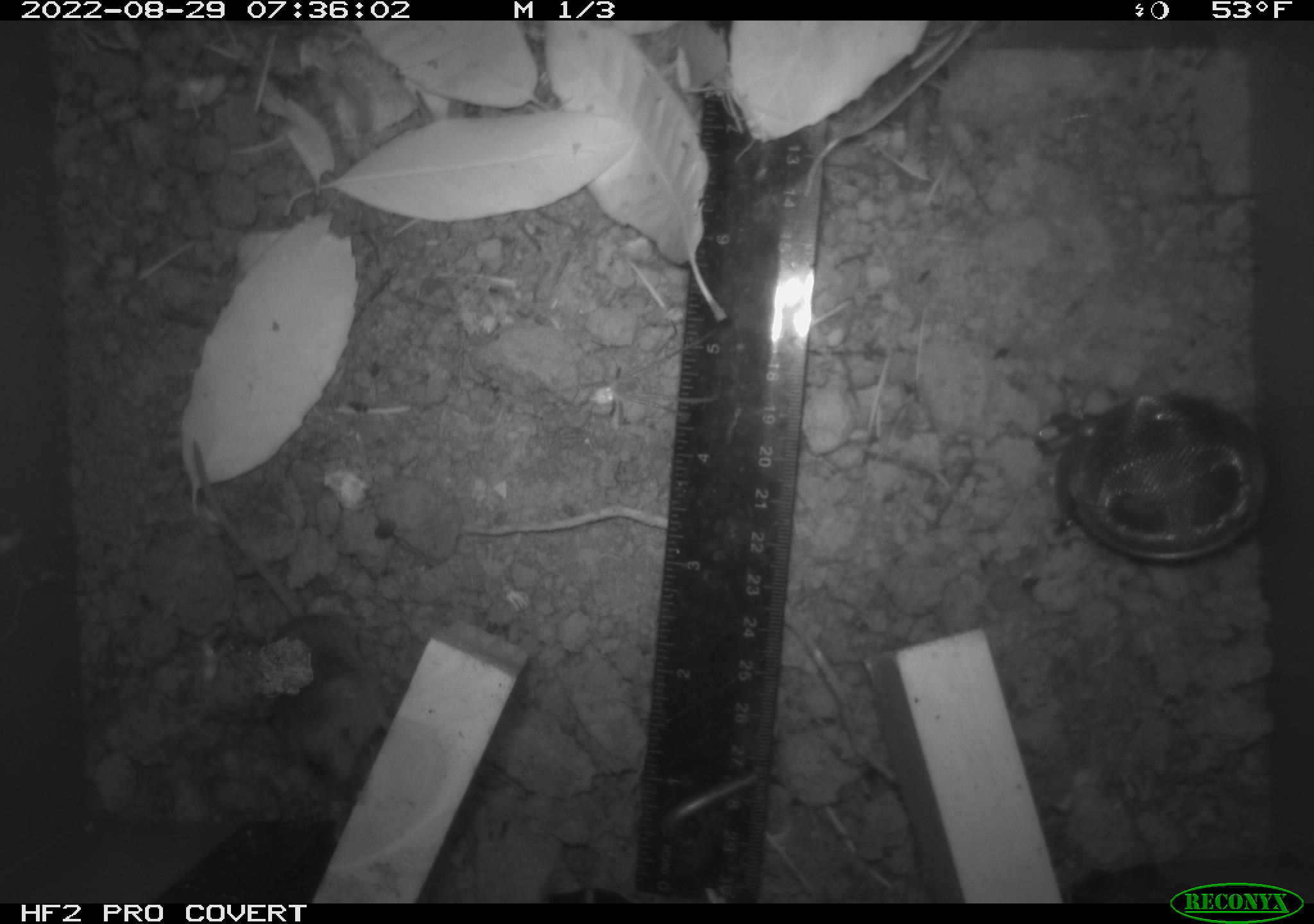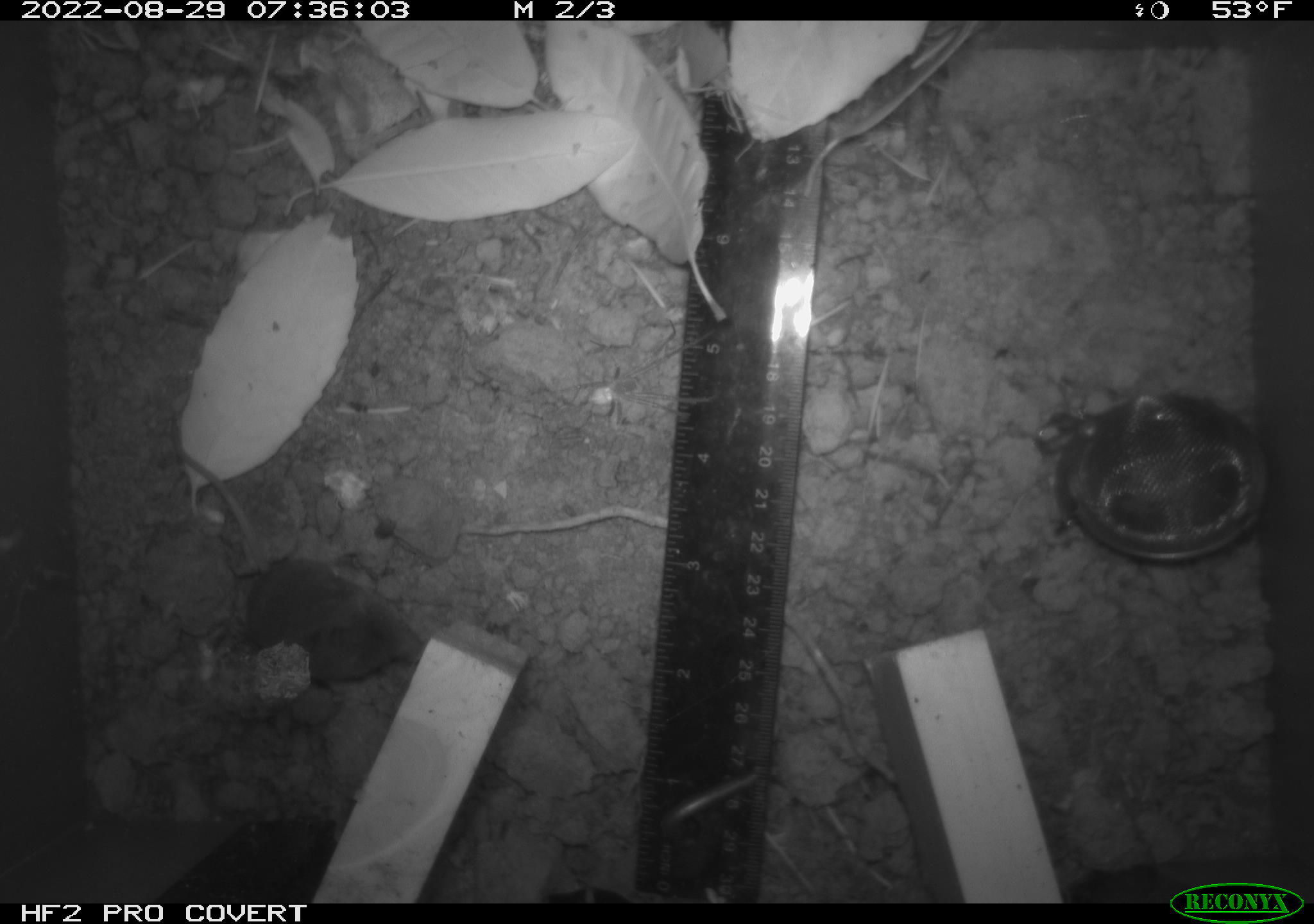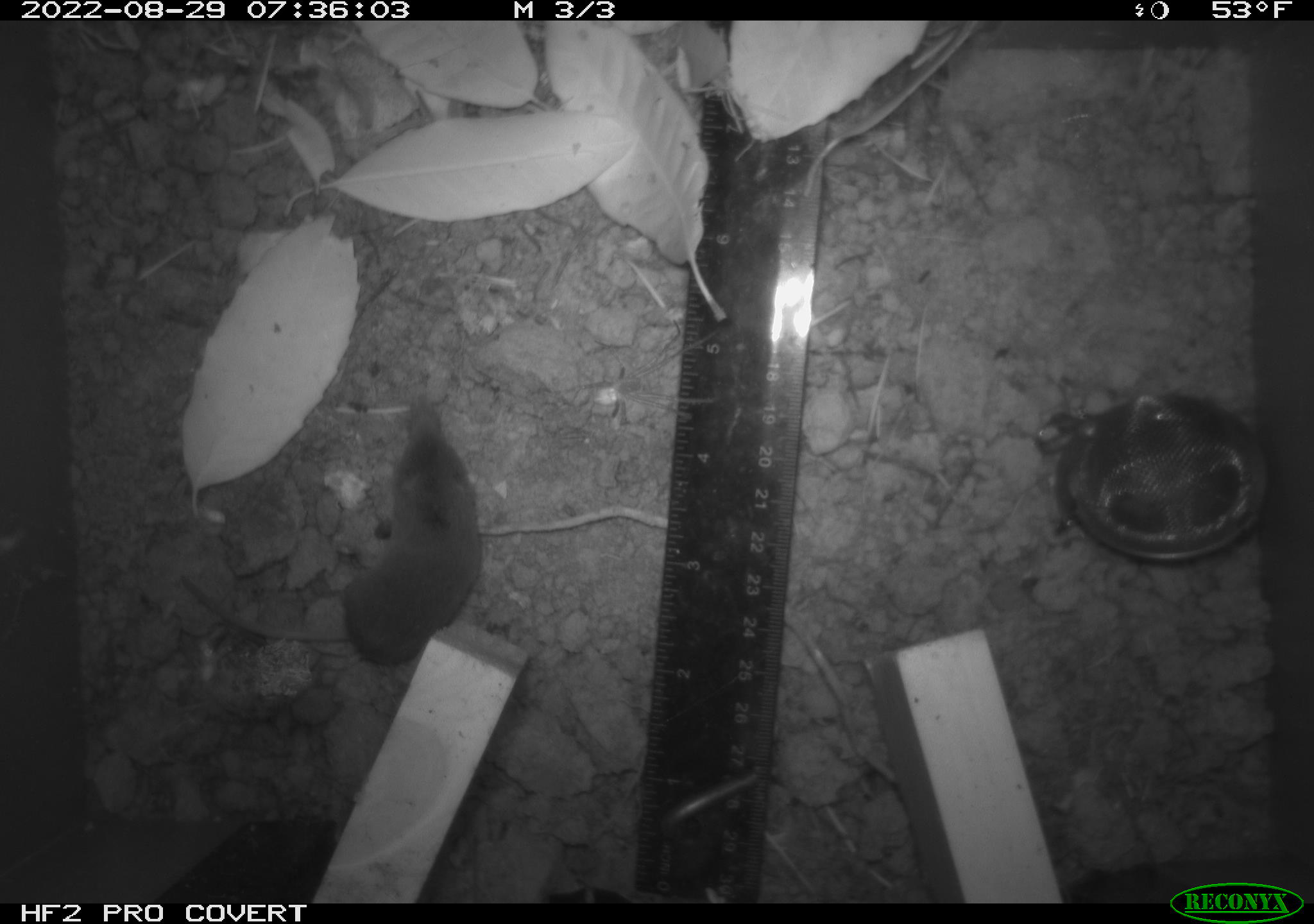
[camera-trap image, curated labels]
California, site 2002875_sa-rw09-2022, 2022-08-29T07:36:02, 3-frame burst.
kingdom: Animalia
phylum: Chordata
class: Mammalia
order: Eulipotyphla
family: Soricidae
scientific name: Soricidae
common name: shrews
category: soricidae family